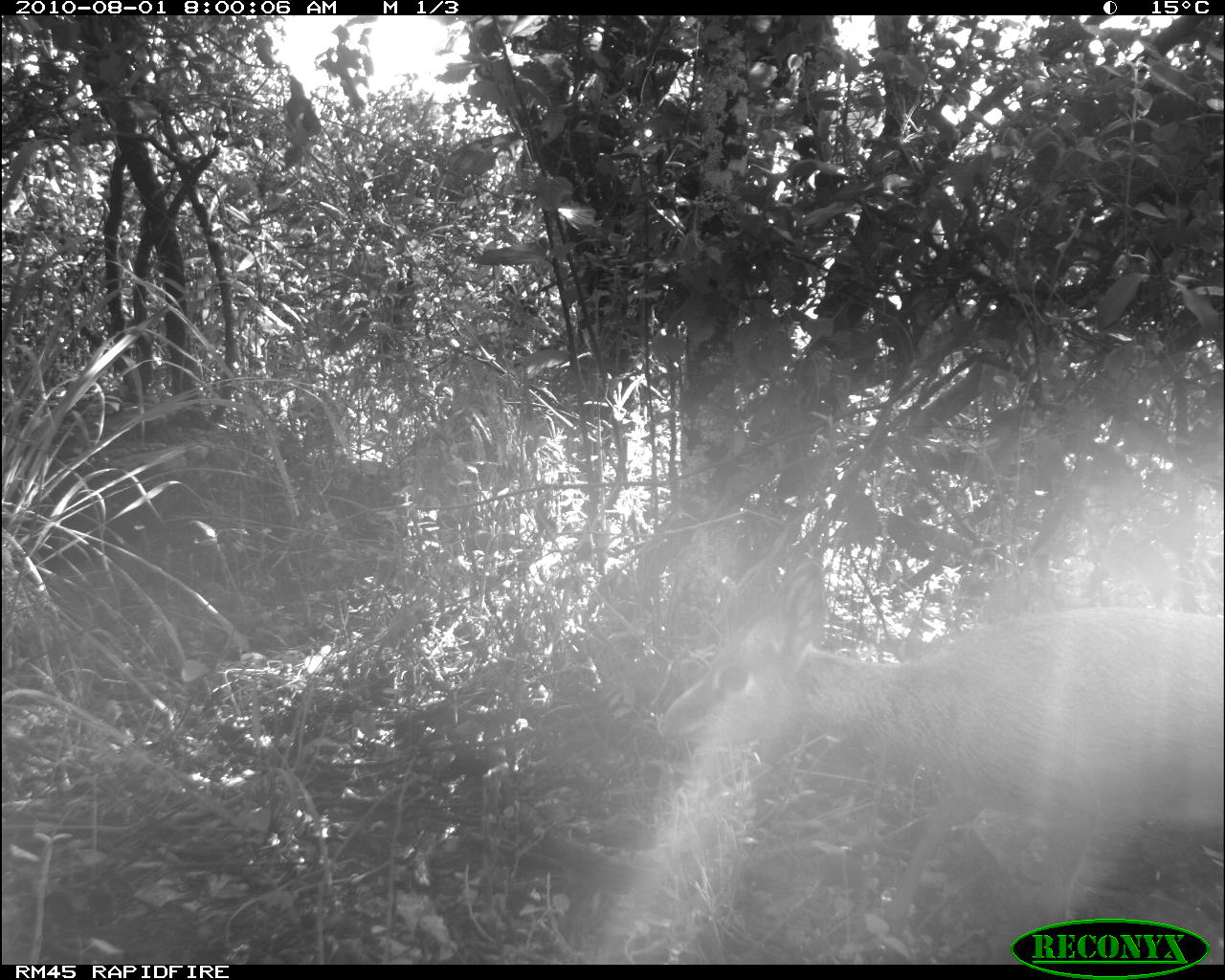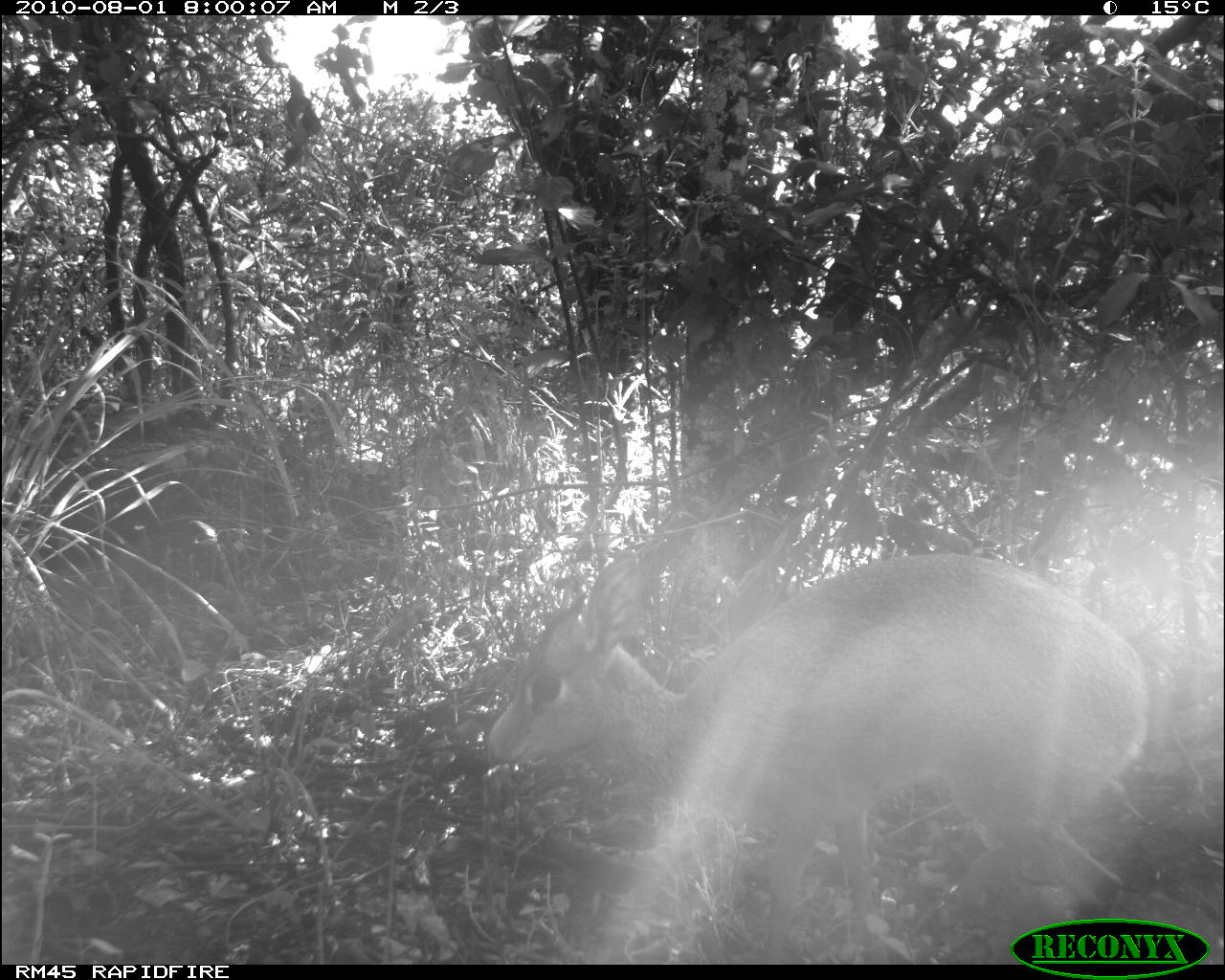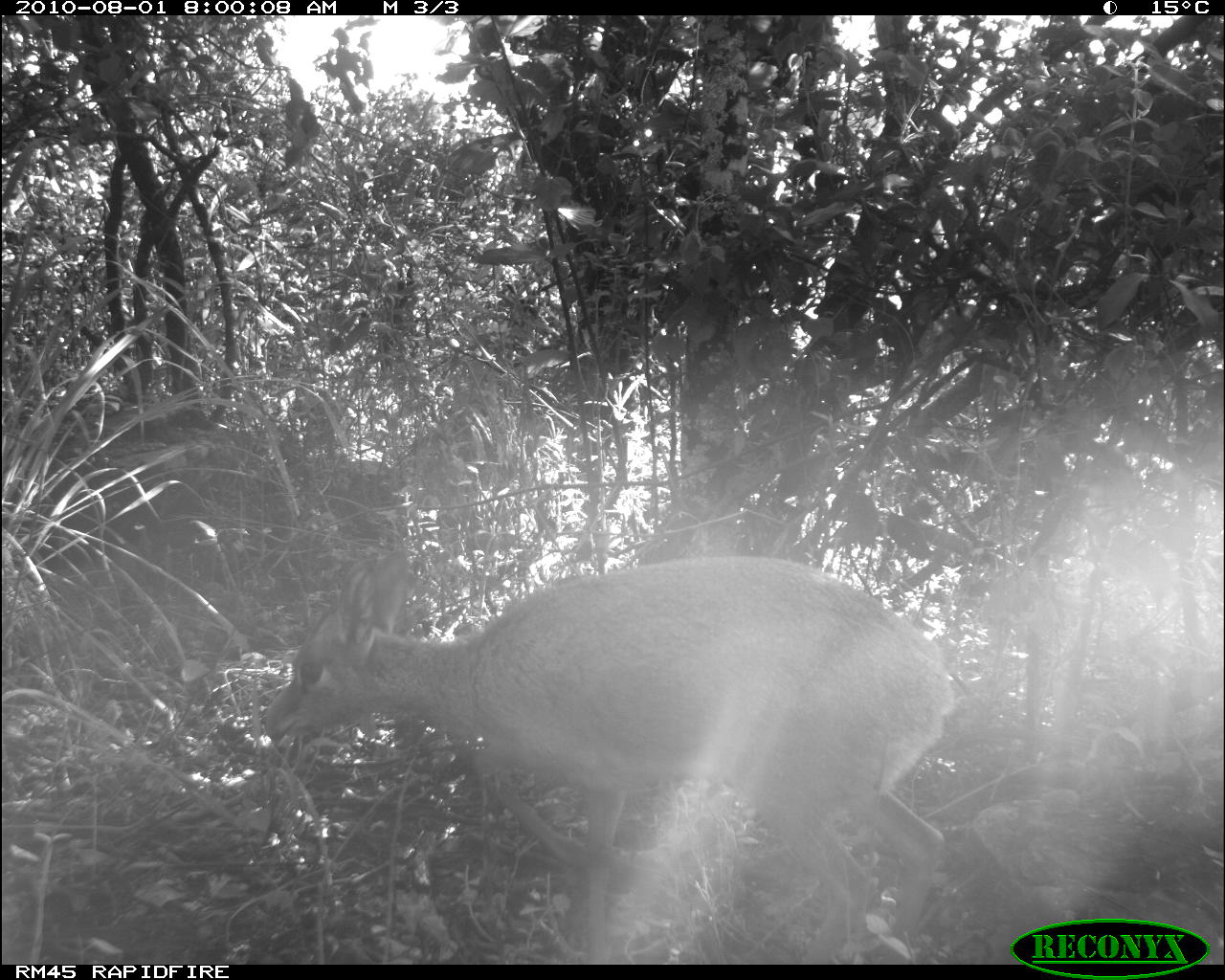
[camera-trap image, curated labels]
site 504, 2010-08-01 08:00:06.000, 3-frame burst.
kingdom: Animalia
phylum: Chordata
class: Mammalia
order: Artiodactyla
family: Bovidae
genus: Madoqua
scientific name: Madoqua guentheri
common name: günther's dik-dik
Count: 1.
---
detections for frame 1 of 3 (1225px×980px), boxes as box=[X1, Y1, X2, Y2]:
madoqua guentheri: box=[657, 549, 1224, 963]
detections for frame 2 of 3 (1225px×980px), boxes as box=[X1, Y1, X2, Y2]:
madoqua guentheri: box=[482, 547, 1149, 958]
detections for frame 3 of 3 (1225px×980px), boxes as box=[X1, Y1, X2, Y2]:
madoqua guentheri: box=[265, 548, 950, 963]